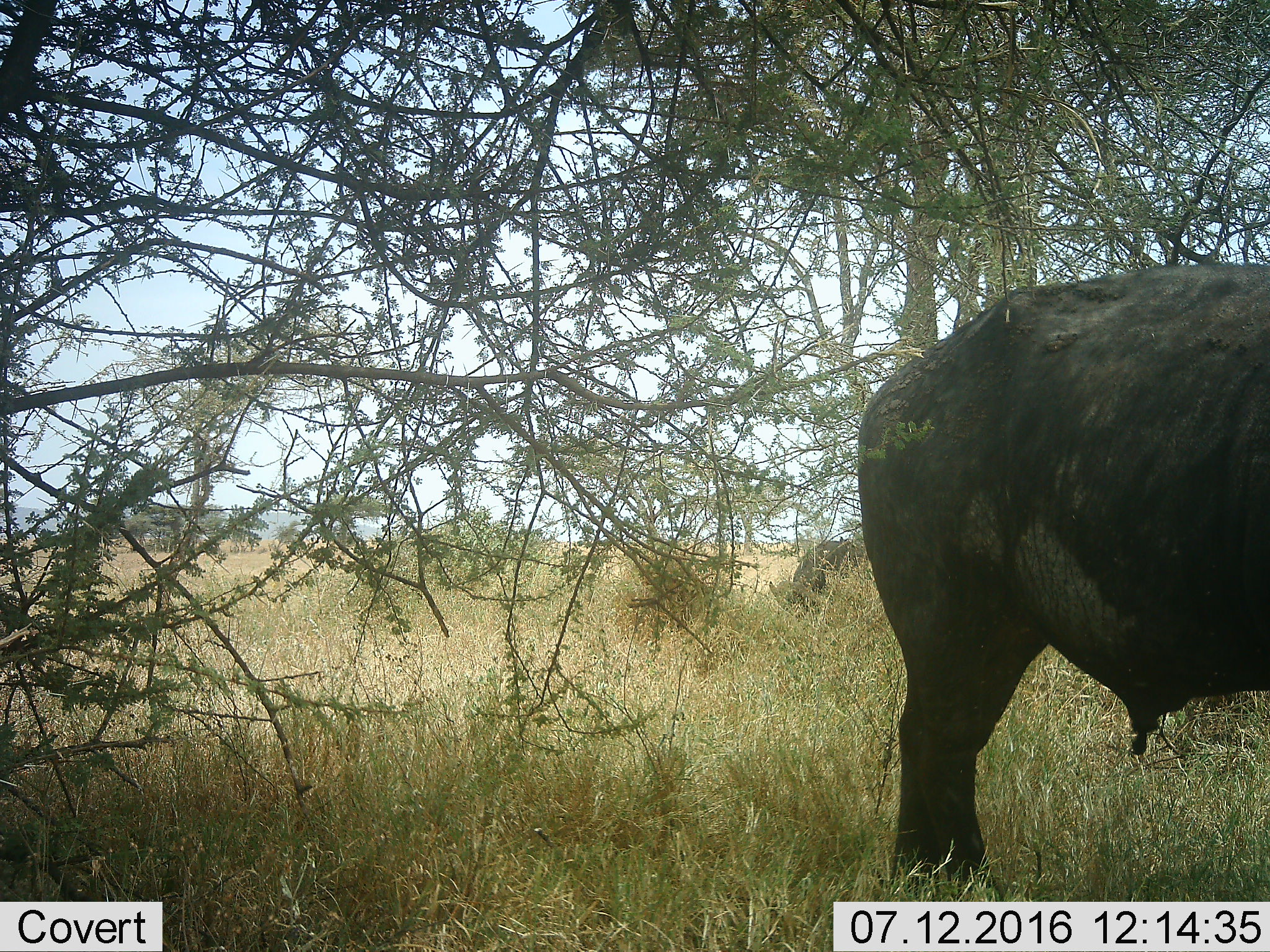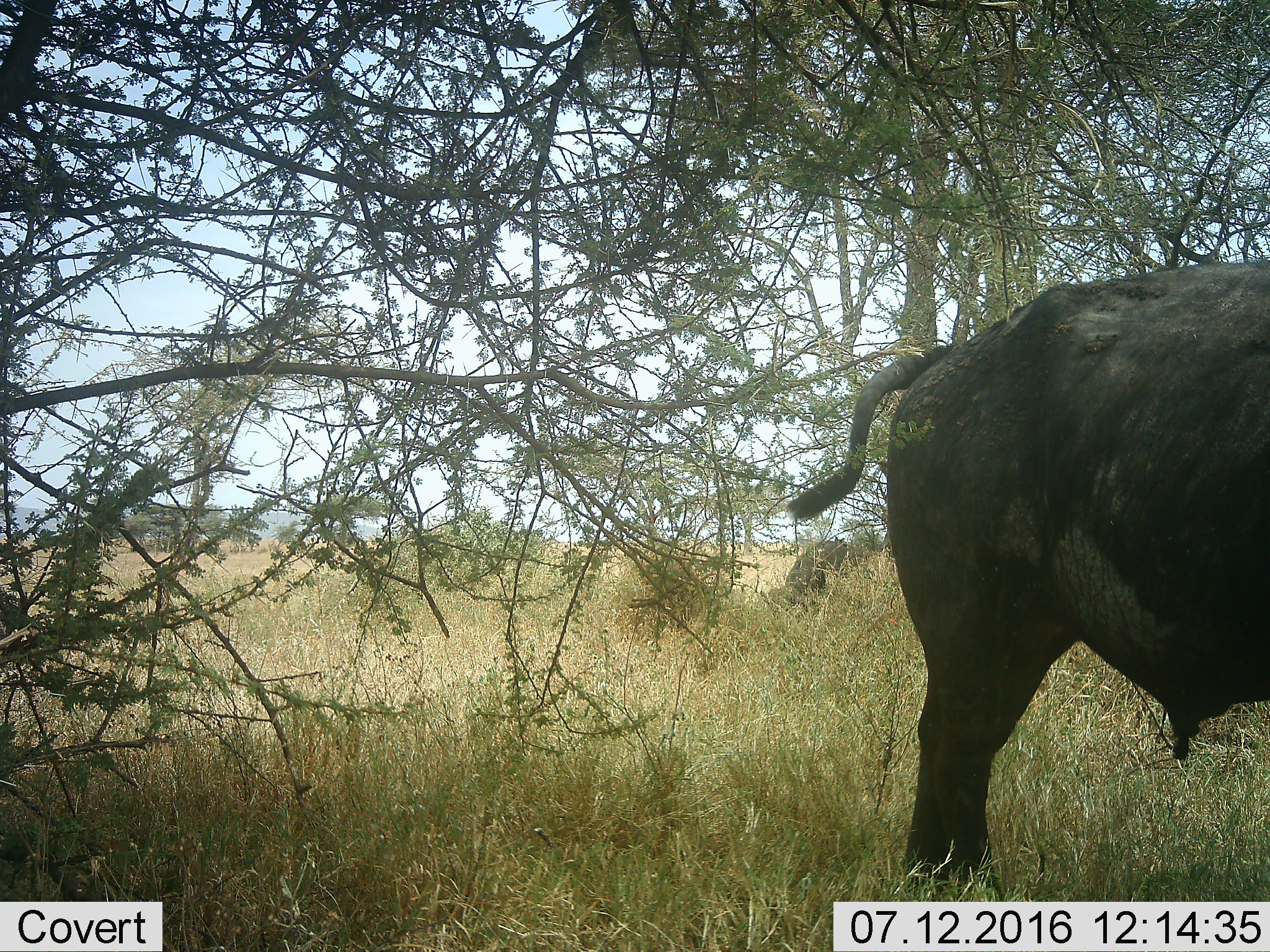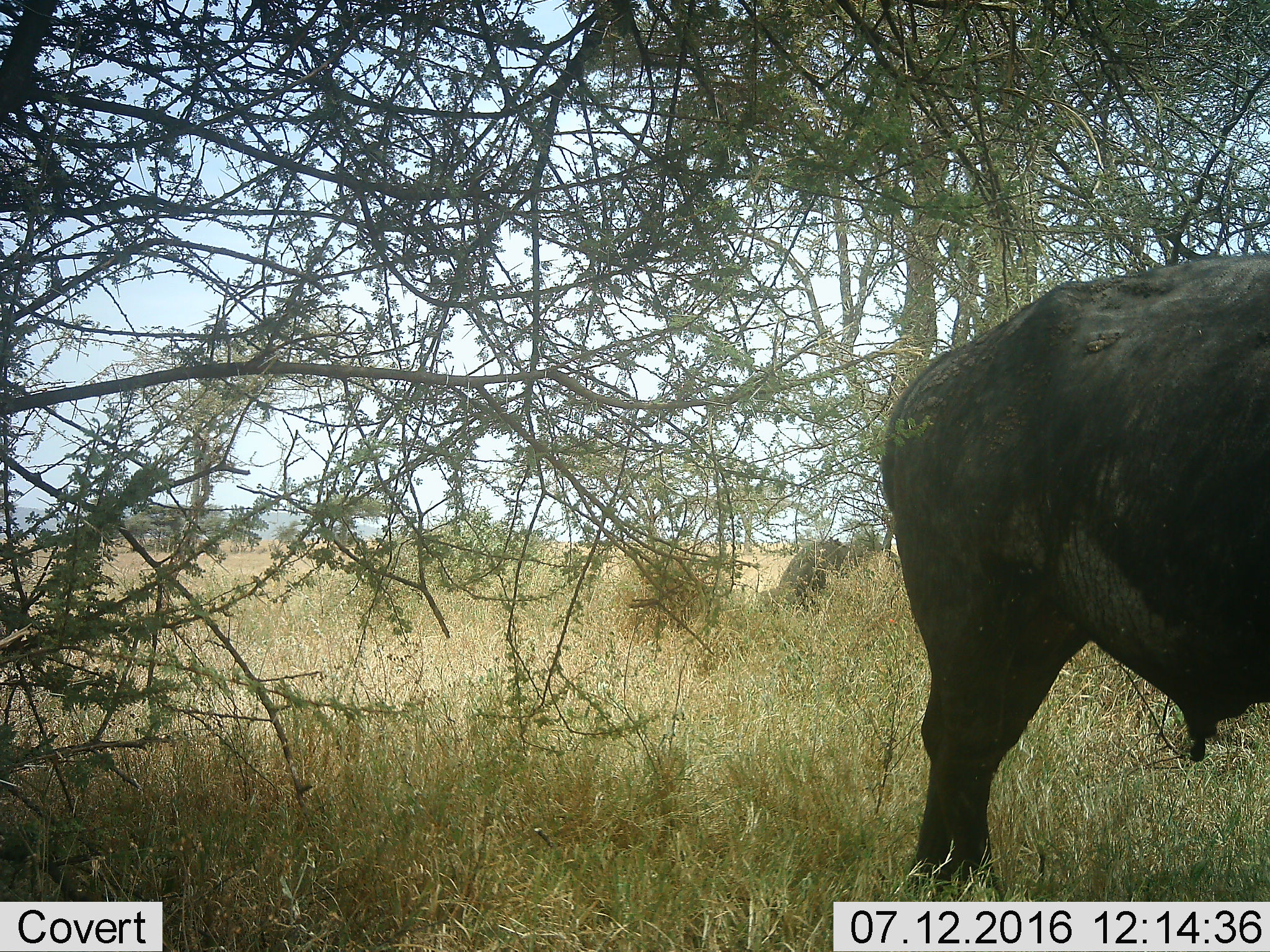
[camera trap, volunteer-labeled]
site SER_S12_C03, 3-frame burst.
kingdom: Animalia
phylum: Chordata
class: Mammalia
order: Artiodactyla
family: Bovidae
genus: Syncerus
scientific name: Syncerus caffer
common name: african buffalo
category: buffalo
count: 2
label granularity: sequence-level